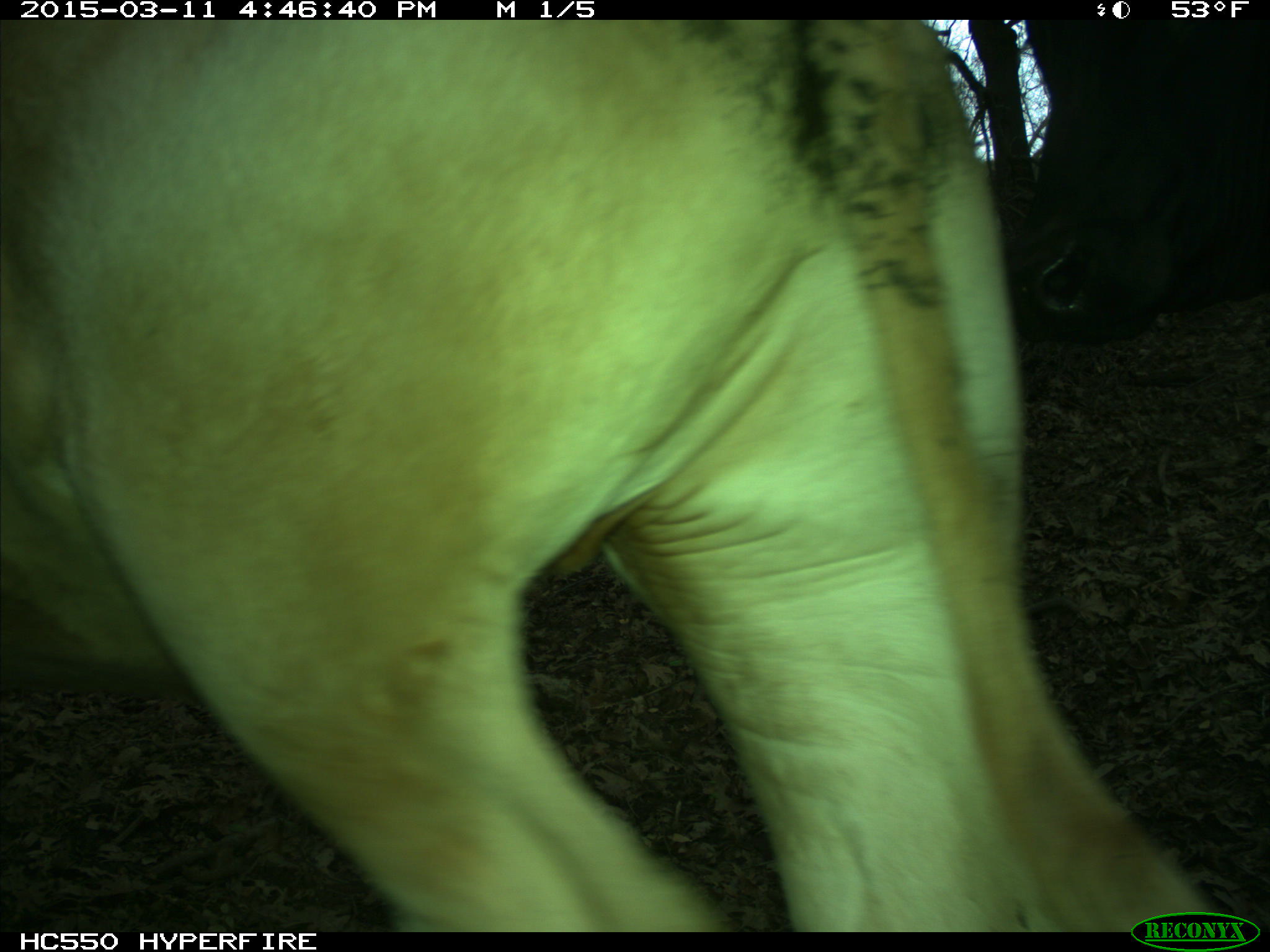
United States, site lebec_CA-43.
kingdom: Animalia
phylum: Chordata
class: Mammalia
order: Artiodactyla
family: Bovidae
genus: Bos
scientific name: Bos taurus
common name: domestic cow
Bos taurus (domestic cow).